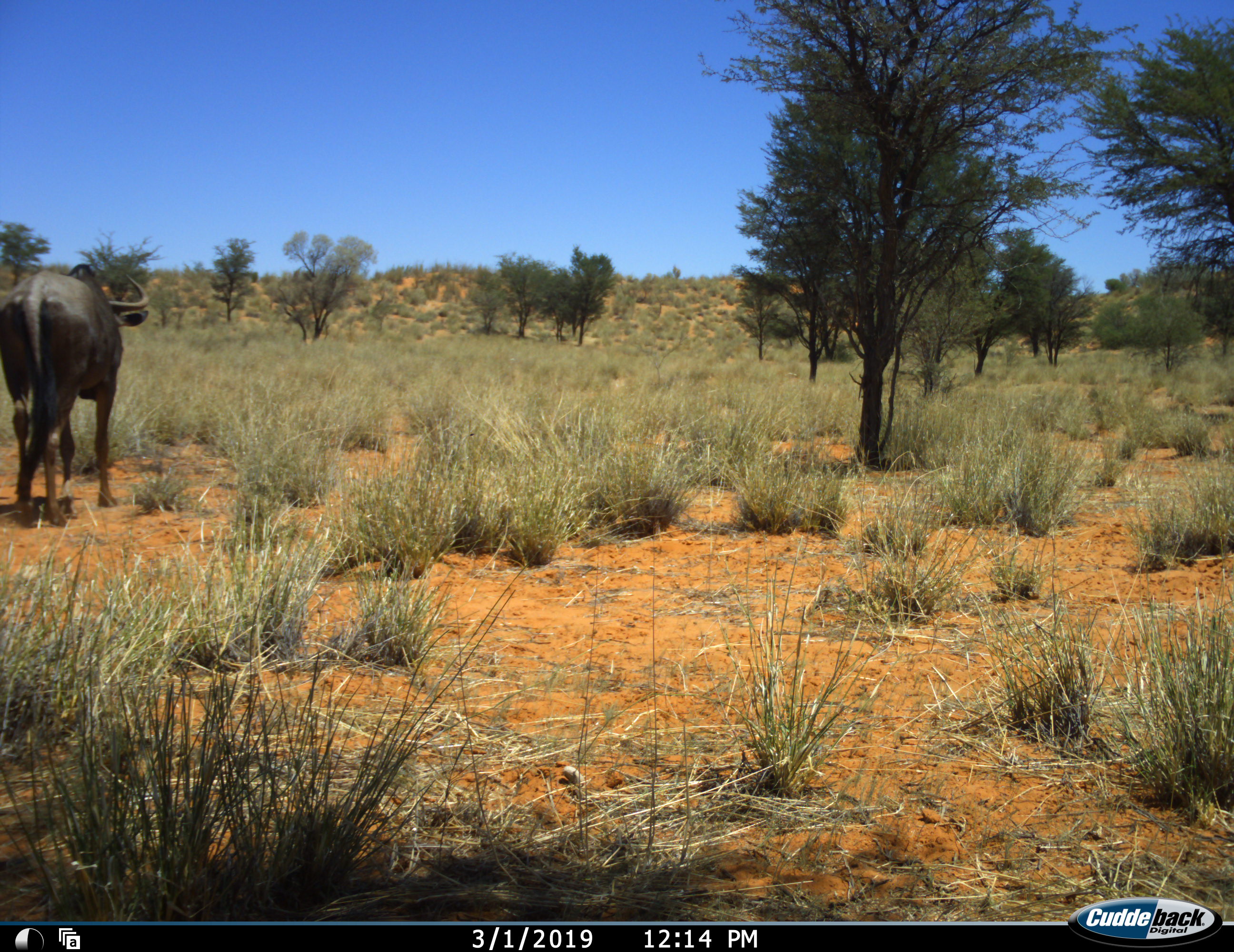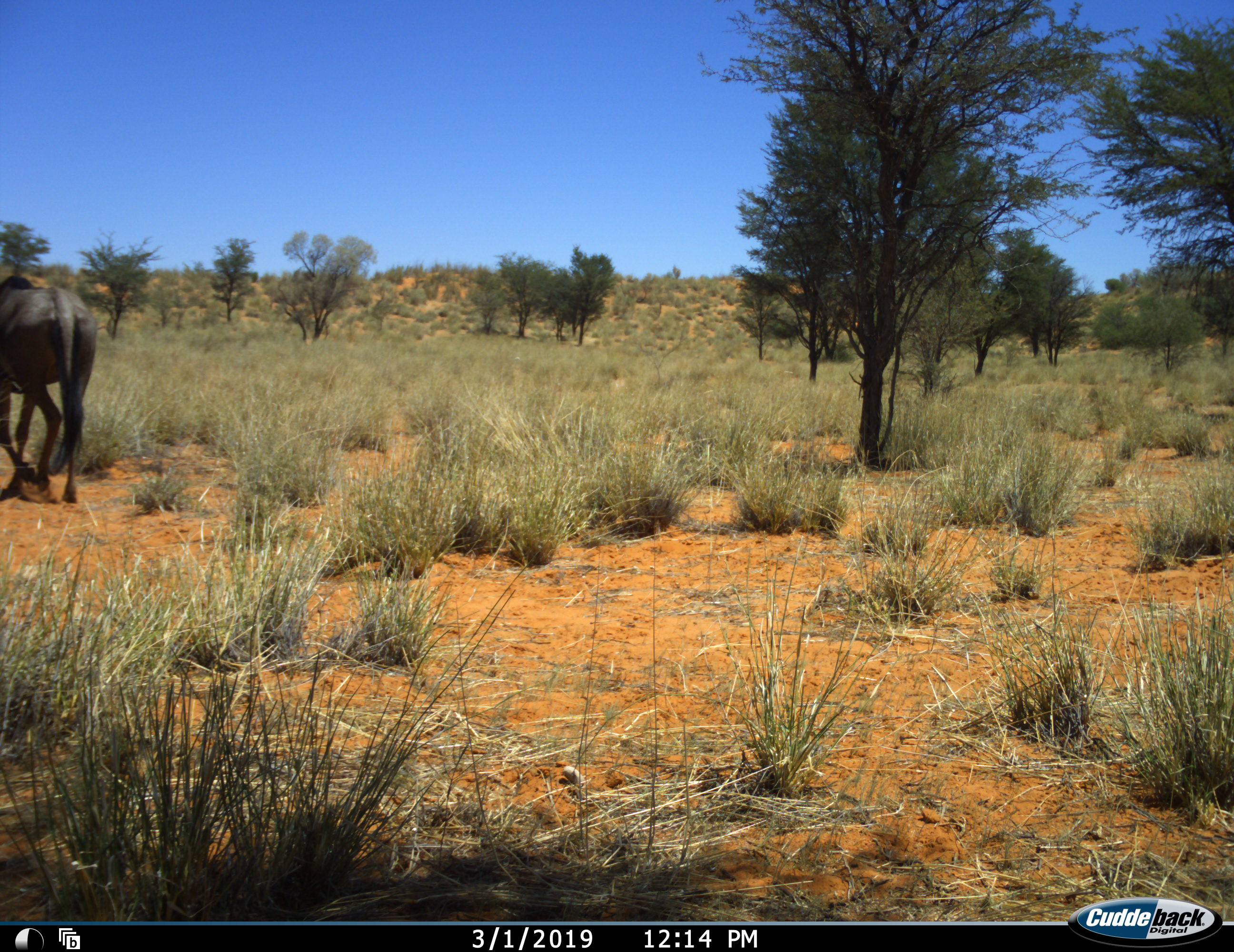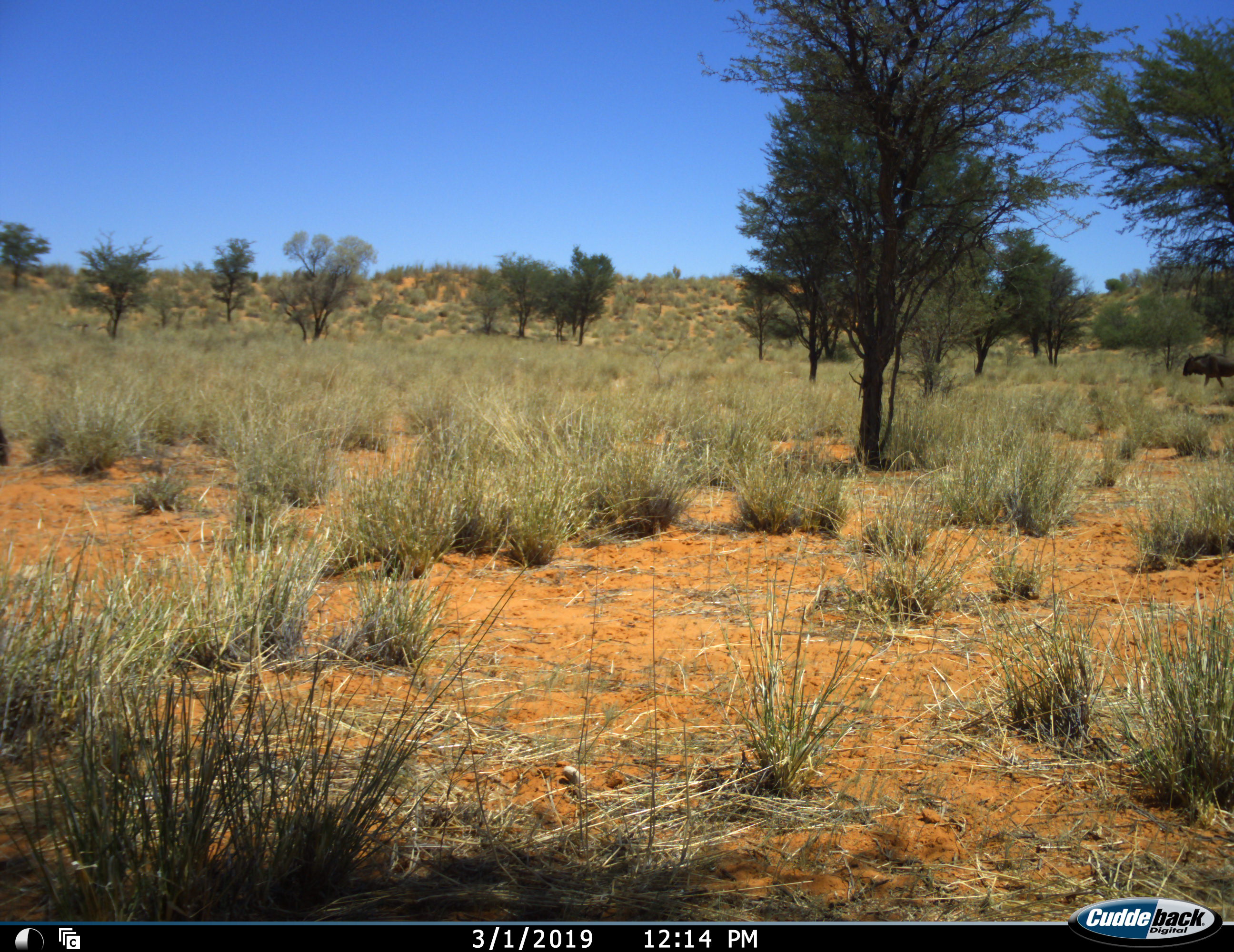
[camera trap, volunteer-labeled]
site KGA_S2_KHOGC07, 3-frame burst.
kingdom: Animalia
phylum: Chordata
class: Mammalia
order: Artiodactyla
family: Bovidae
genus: Connochaetes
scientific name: Connochaetes taurinus taurinus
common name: blue wildebeest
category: wildebeestblue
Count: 2.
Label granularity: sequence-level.